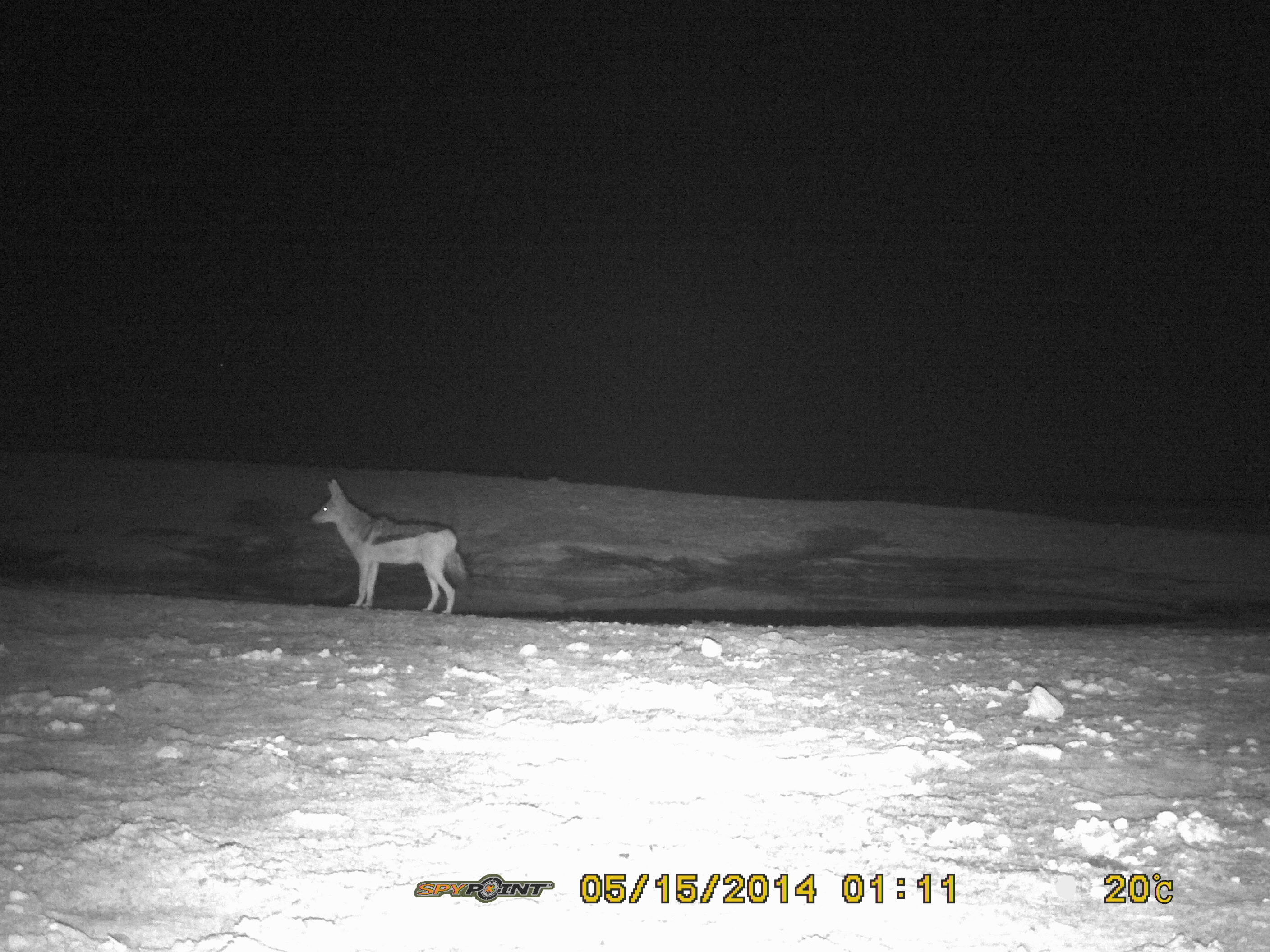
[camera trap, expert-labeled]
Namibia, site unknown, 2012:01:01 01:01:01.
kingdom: Animalia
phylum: Chordata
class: Mammalia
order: Carnivora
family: Canidae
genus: Lupulella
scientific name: Lupulella mesomelas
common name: black-backed jackal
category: canis mesomelas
Canis mesomelas (black-backed jackal) (Lupulella mesomelas).